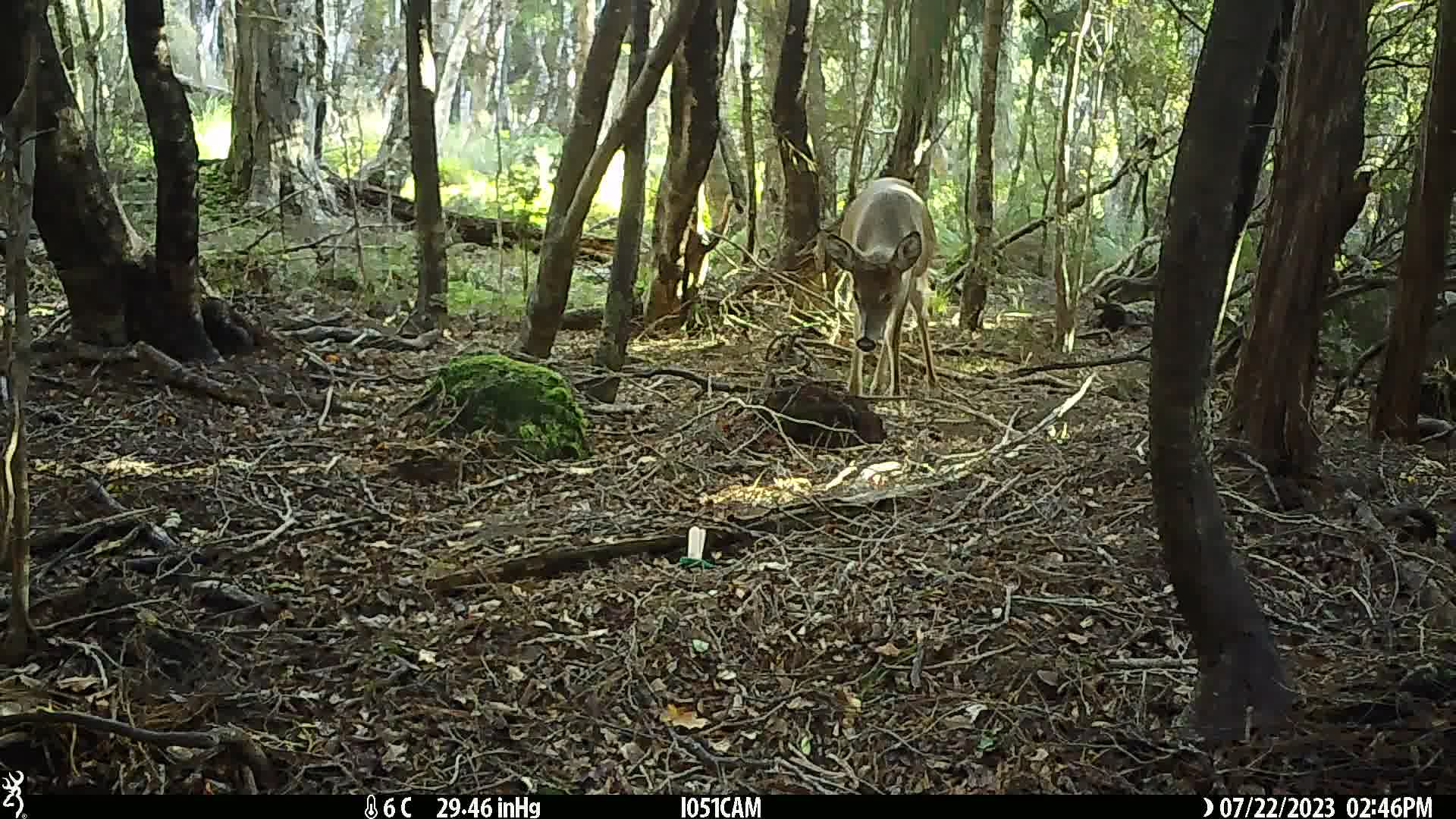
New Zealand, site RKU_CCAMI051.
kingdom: Animalia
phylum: Chordata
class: Mammalia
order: Artiodactyla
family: Cervidae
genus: Odocoileus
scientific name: Odocoileus virginianus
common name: white-tailed deer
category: white tailed deer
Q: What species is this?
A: White tailed deer (white-tailed deer) (Odocoileus virginianus).